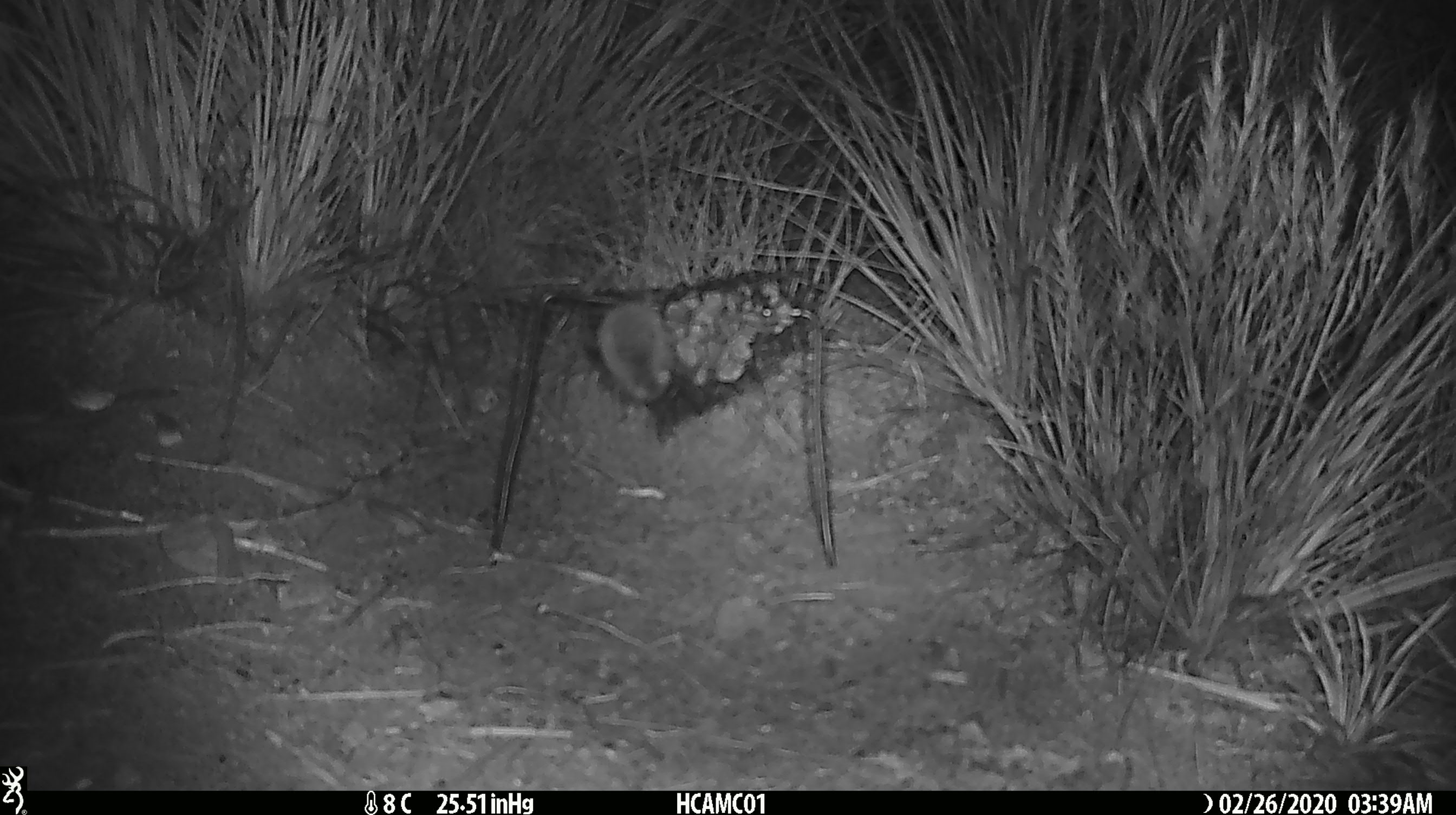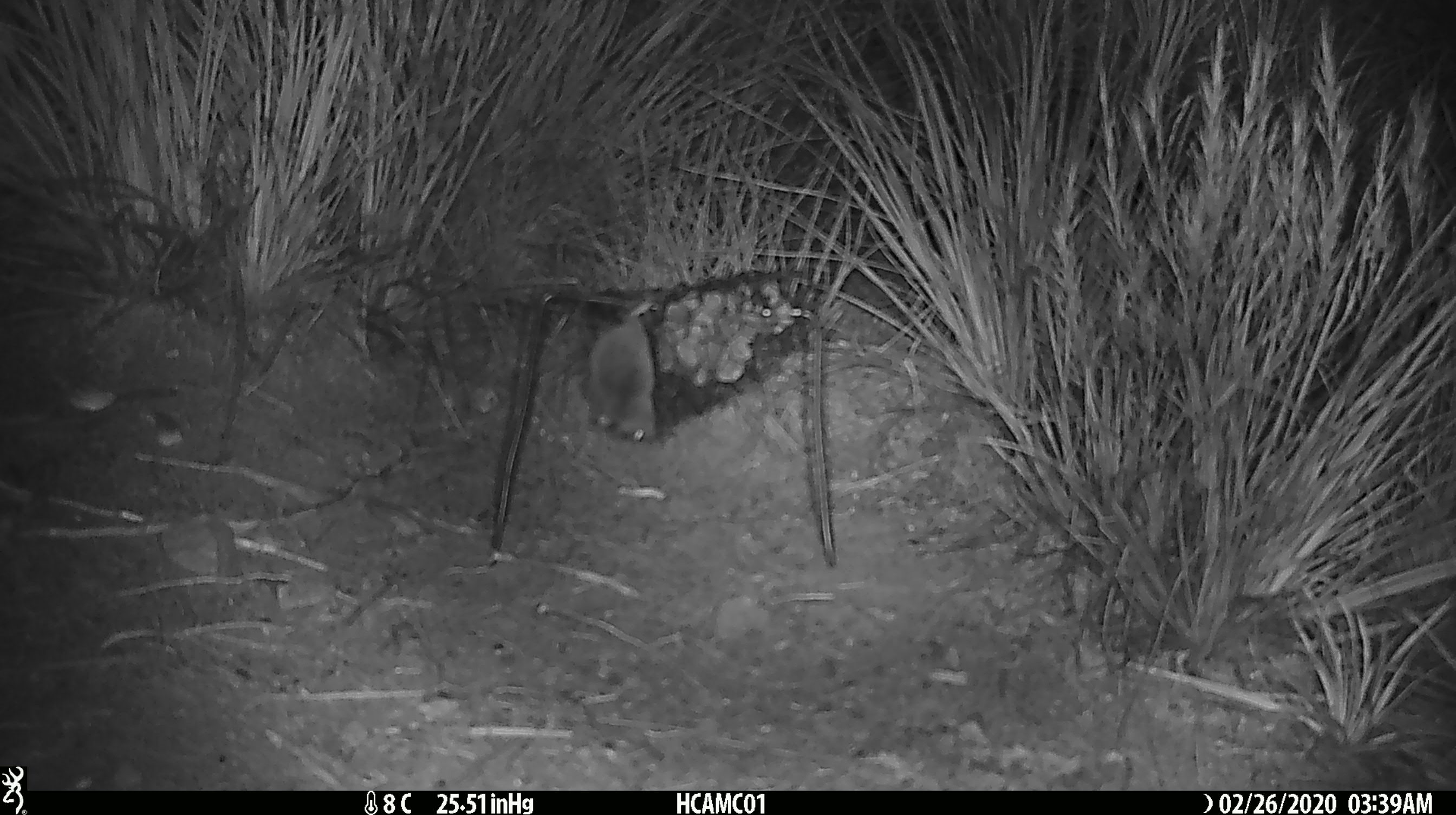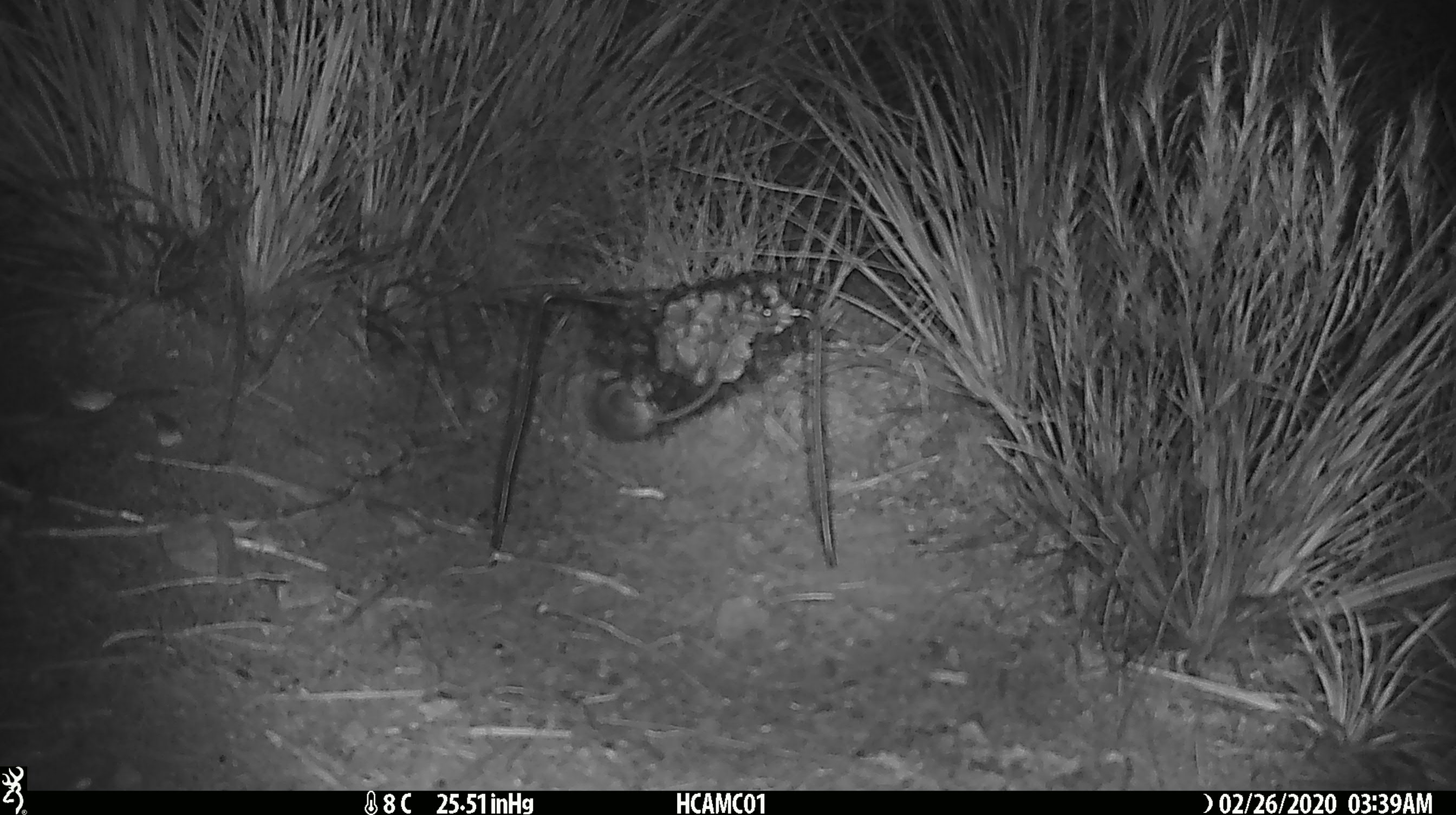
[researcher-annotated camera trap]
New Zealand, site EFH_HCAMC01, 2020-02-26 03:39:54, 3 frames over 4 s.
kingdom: Animalia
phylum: Chordata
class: Mammalia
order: Rodentia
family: Muridae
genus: Mus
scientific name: Mus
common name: mouse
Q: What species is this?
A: Mouse (Mus).